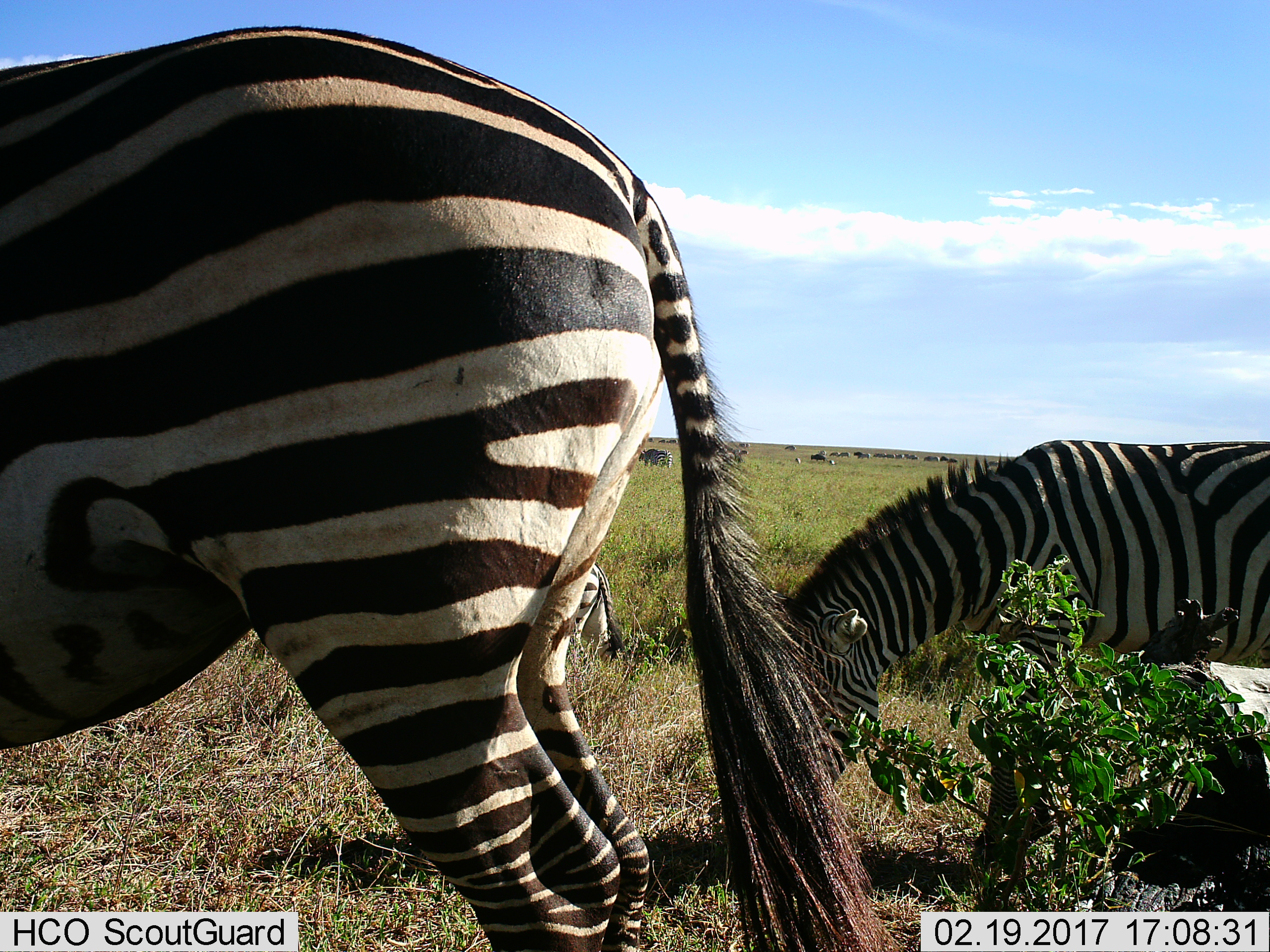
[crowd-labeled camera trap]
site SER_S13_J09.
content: unidentified animal